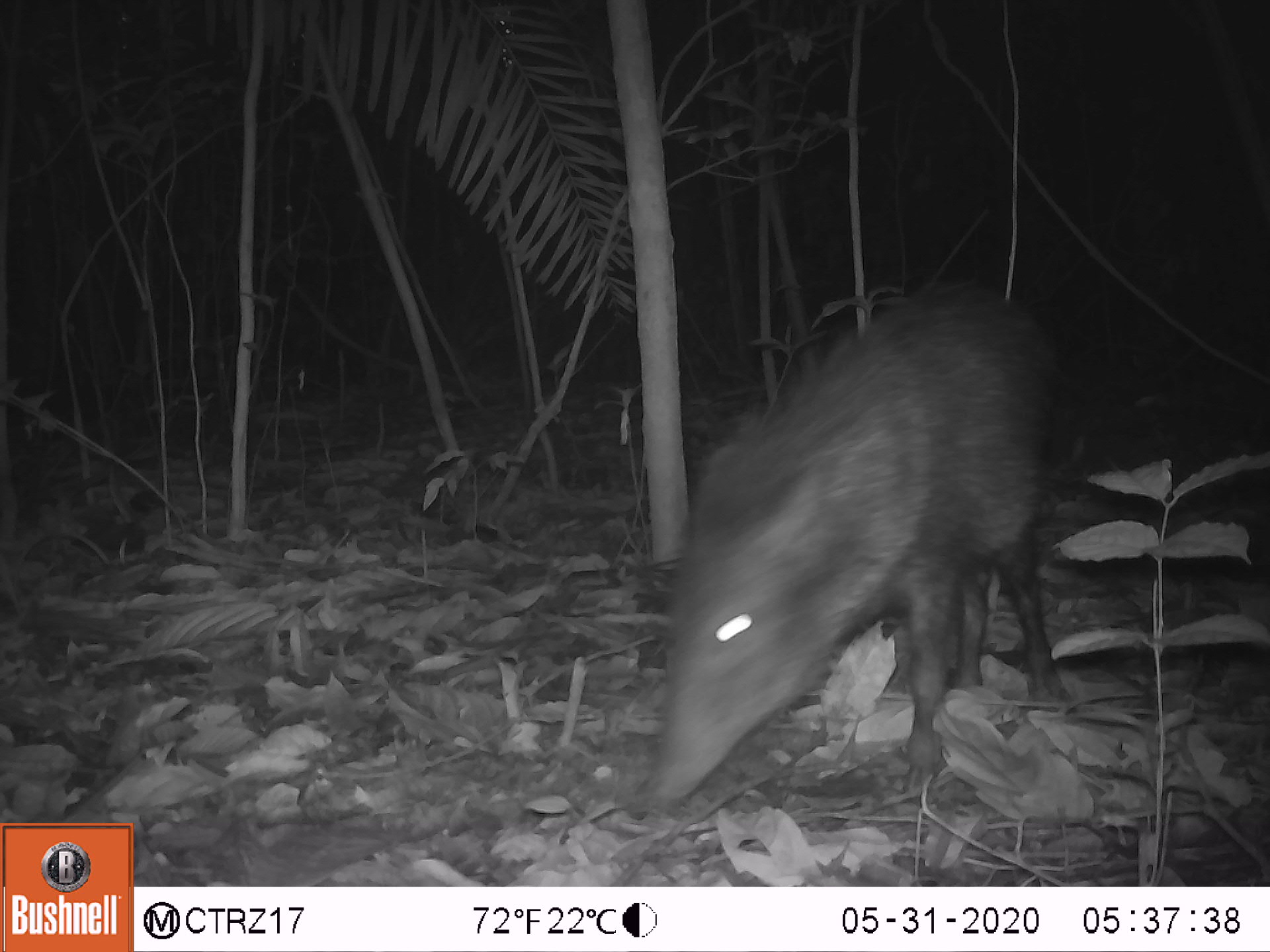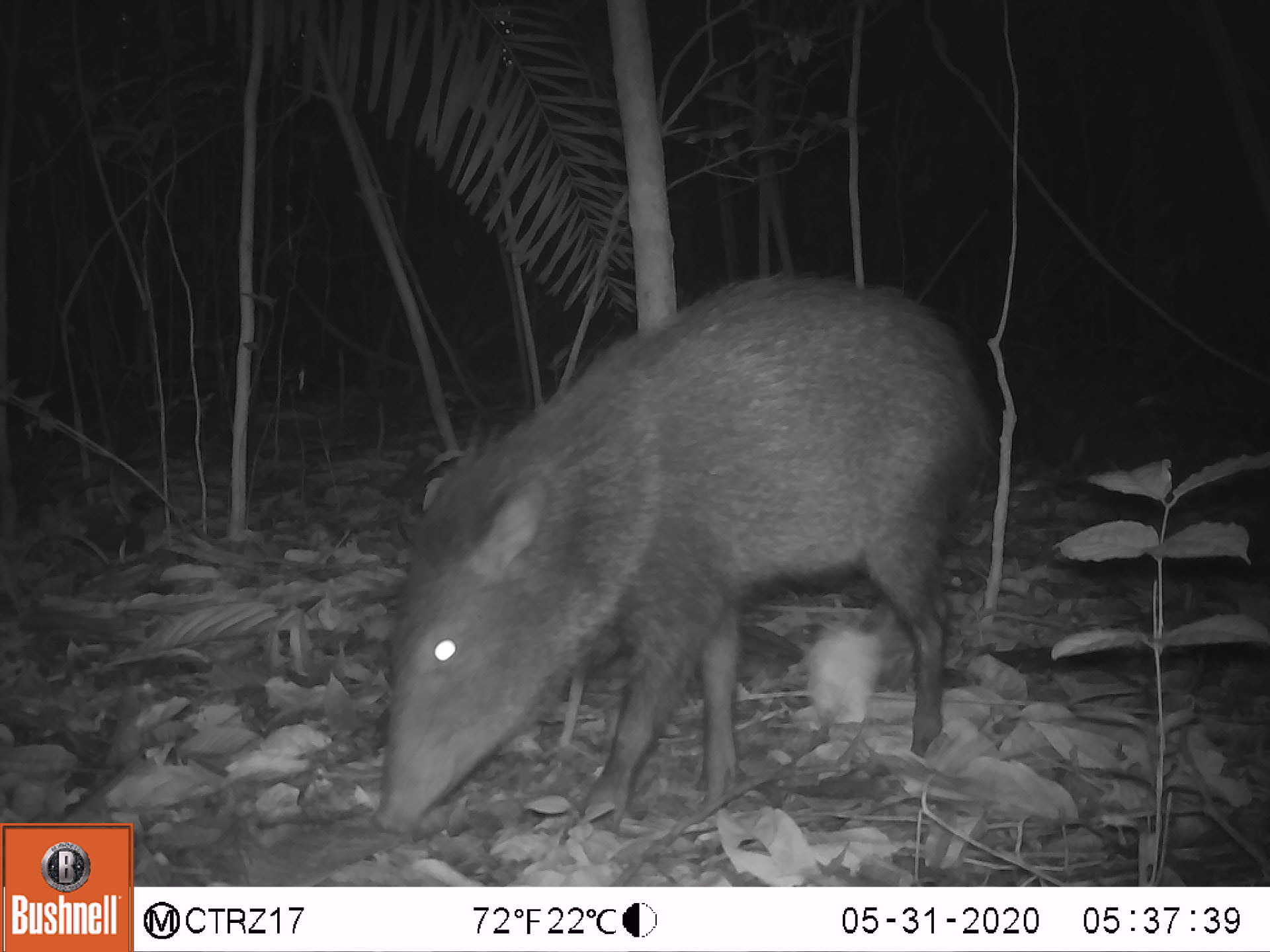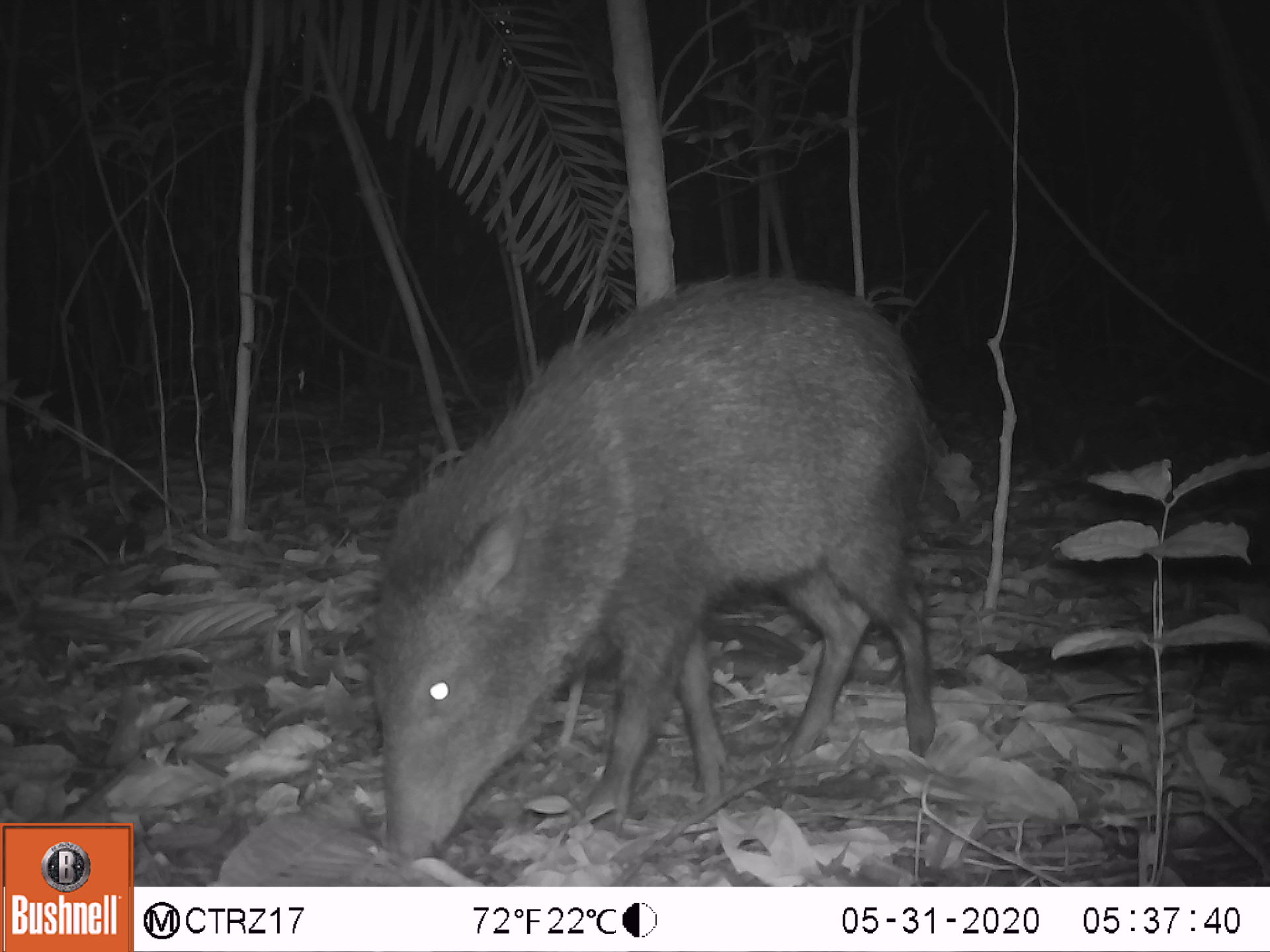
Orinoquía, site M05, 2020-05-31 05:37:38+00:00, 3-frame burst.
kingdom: Animalia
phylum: Chordata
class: Mammalia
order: Artiodactyla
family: Tayassuidae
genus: Pecari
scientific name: Pecari tajacu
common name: collared peccary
Collared peccary (Pecari tajacu).